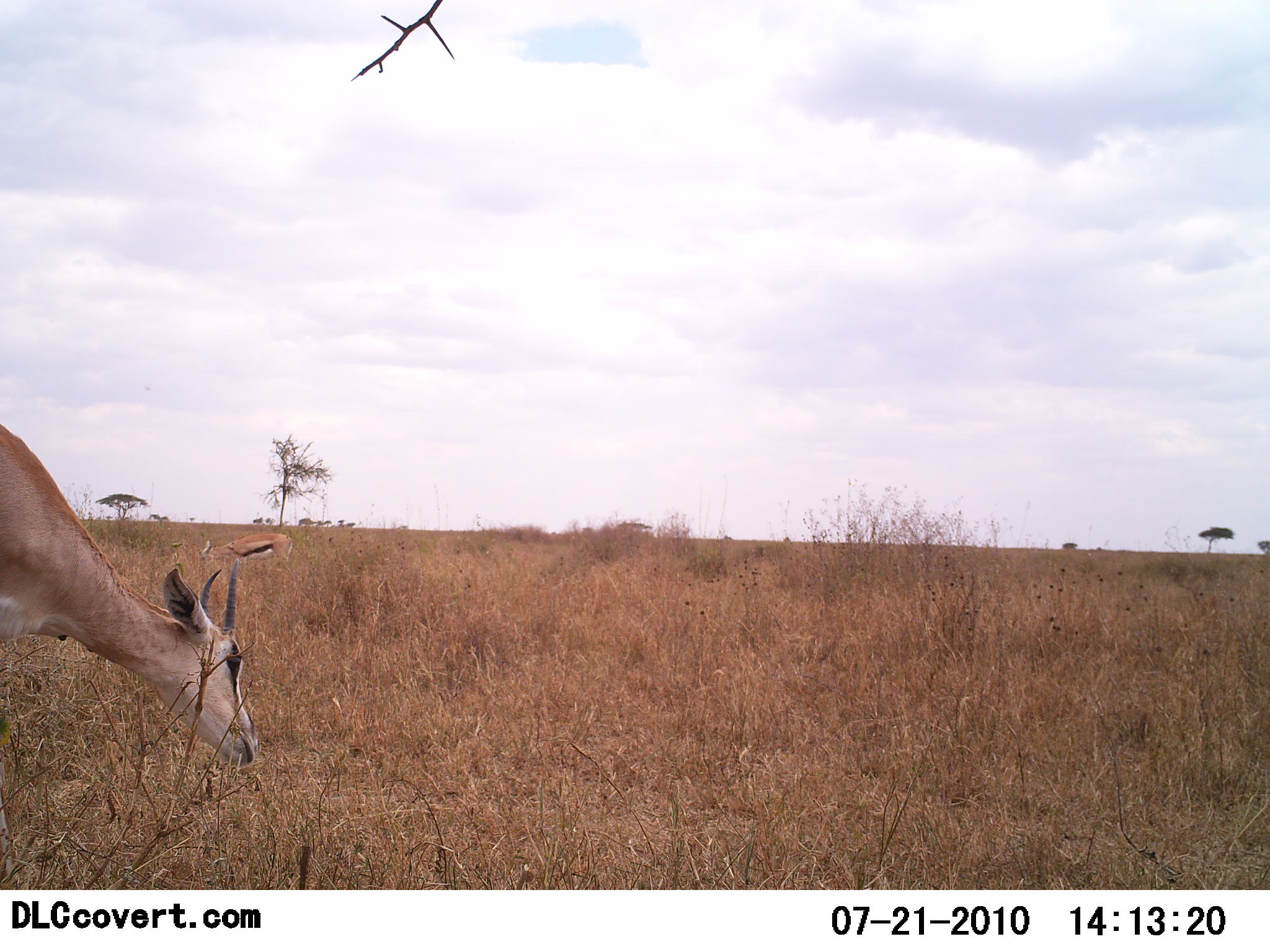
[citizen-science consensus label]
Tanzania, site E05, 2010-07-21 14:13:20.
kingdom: Animalia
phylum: Chordata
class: Mammalia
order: Artiodactyla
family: Bovidae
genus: Eudorcas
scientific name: Eudorcas thomsonii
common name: thomson's gazelle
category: gazellethomsons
Gazellethomsons (thomson's gazelle) (Eudorcas thomsonii), count 2. Behavior (volunteer vote fractions): standing 23%, resting 0%, moving 0%, interacting 0%. Young present (vote fraction): 0%. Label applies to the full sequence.